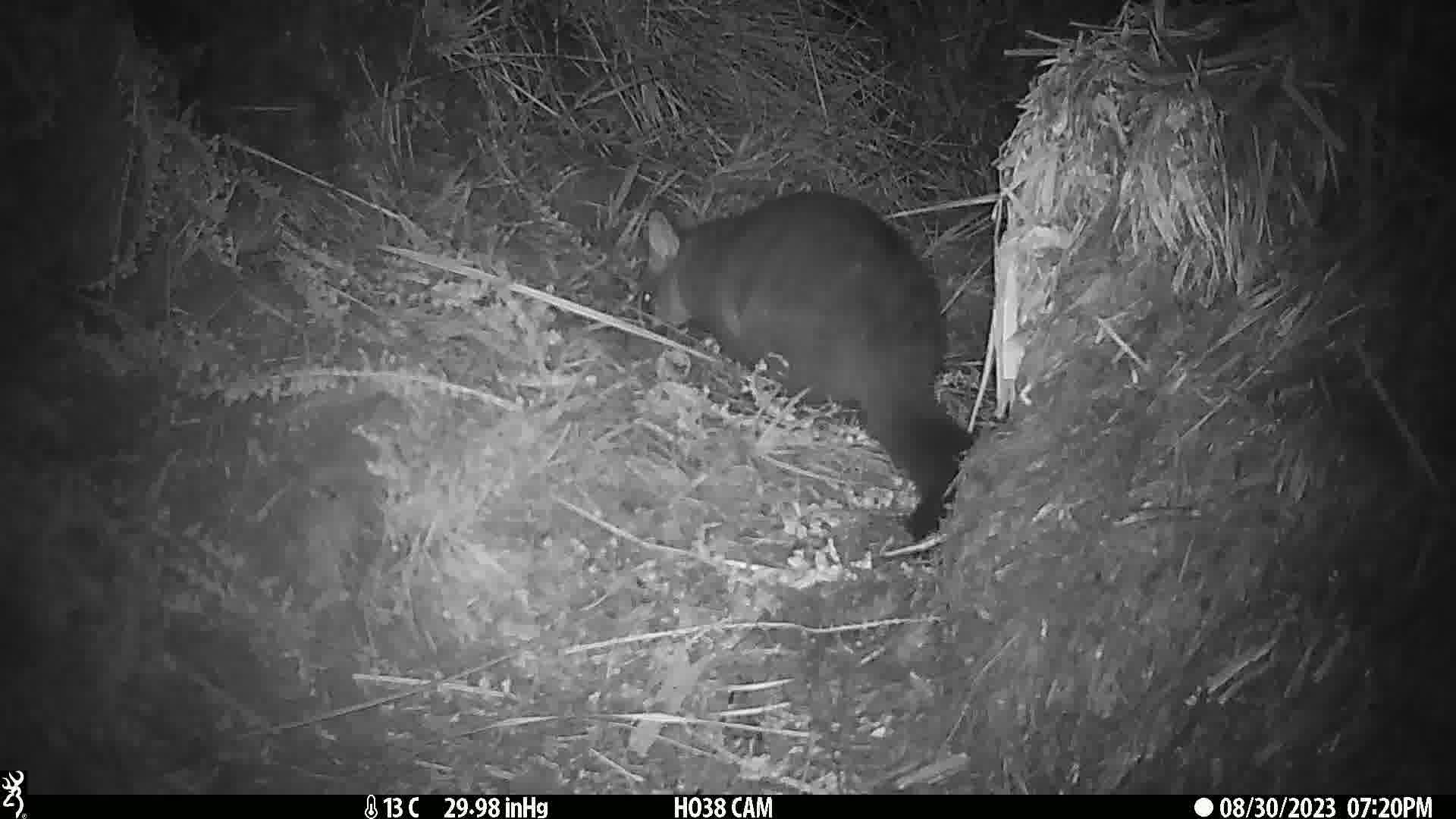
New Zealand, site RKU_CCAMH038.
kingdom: Animalia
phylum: Chordata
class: Mammalia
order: Diprotodontia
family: Phalangeridae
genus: Trichosurus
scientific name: Trichosurus vulpecula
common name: common brushtail possum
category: possum